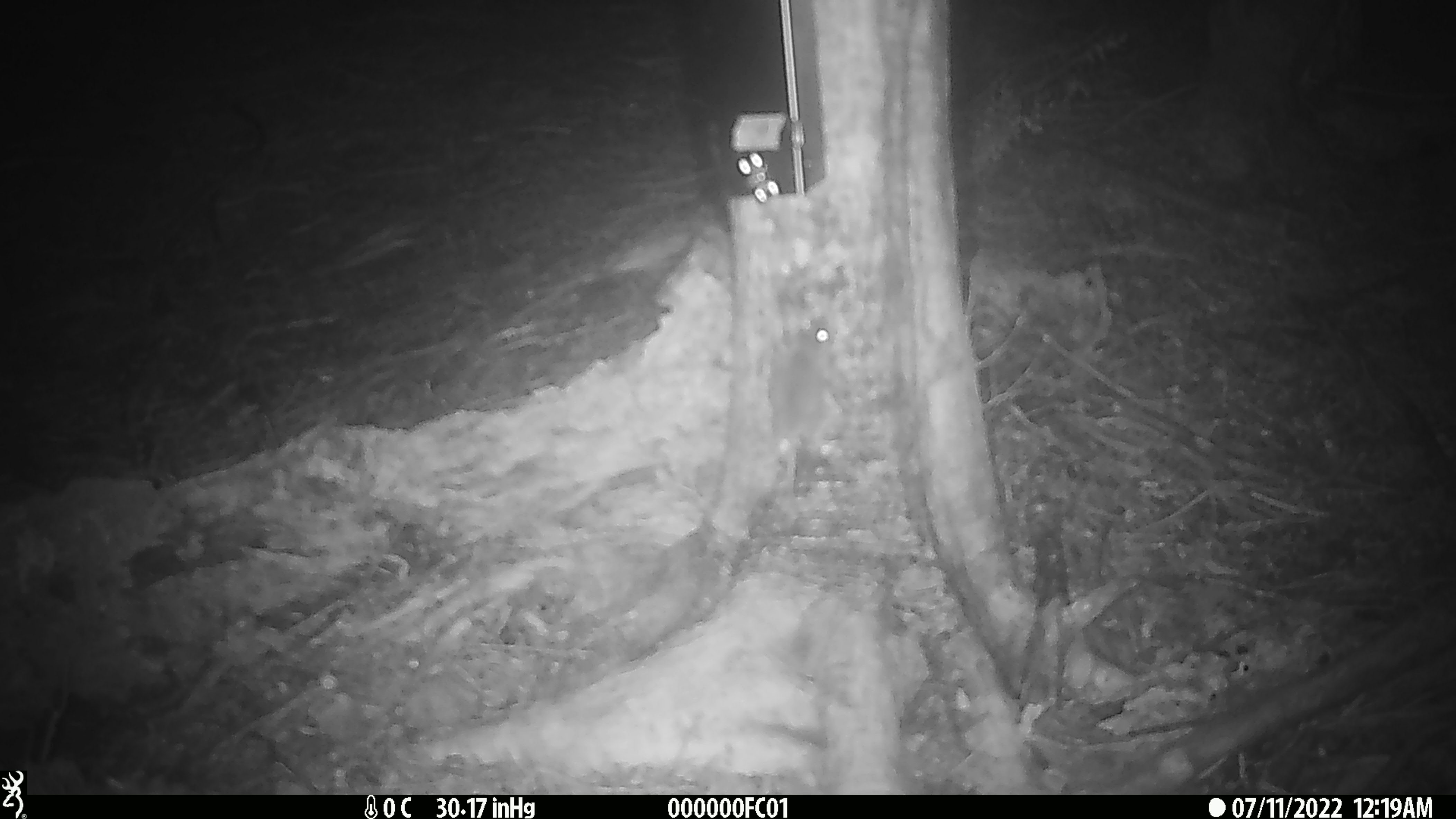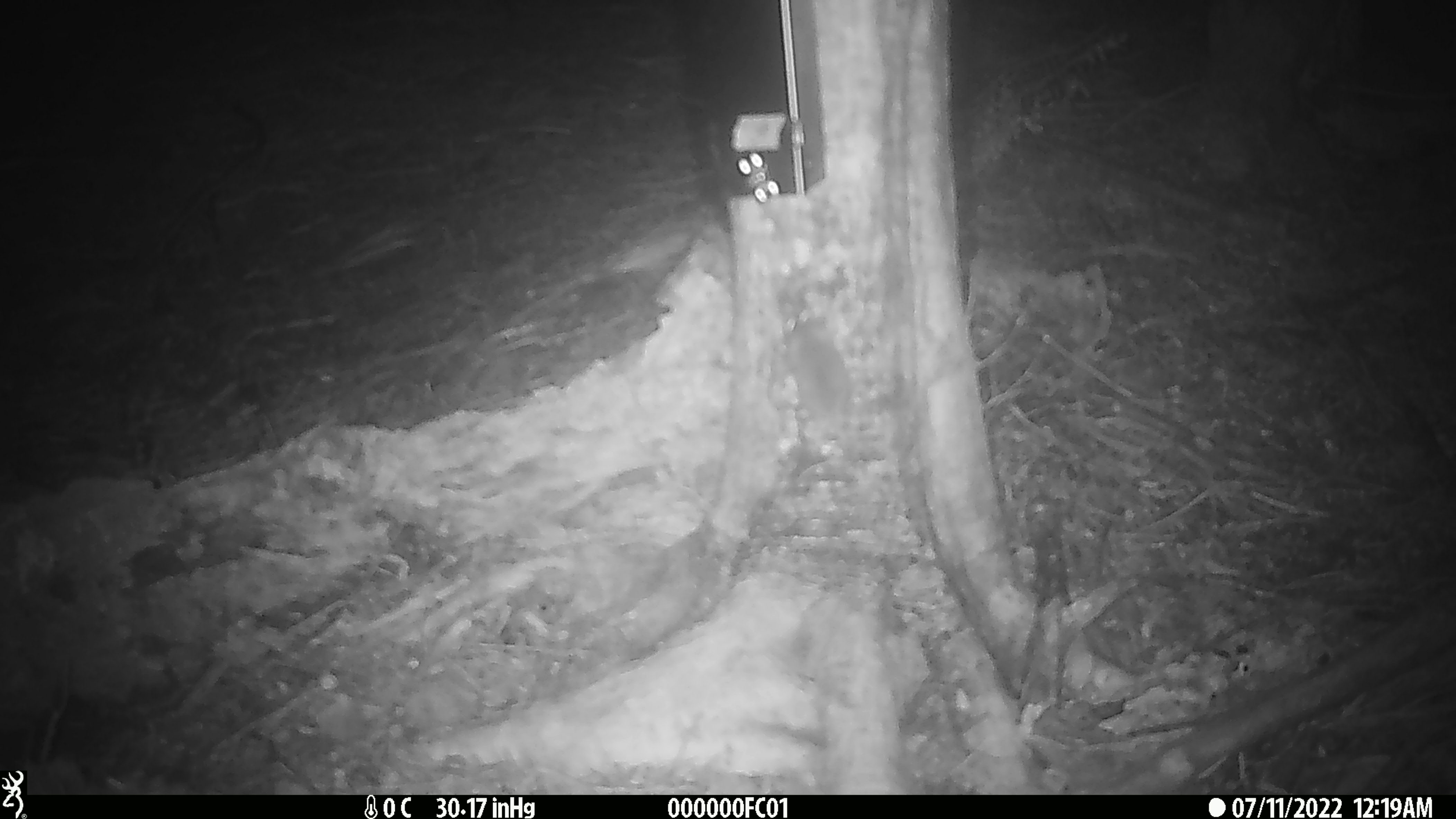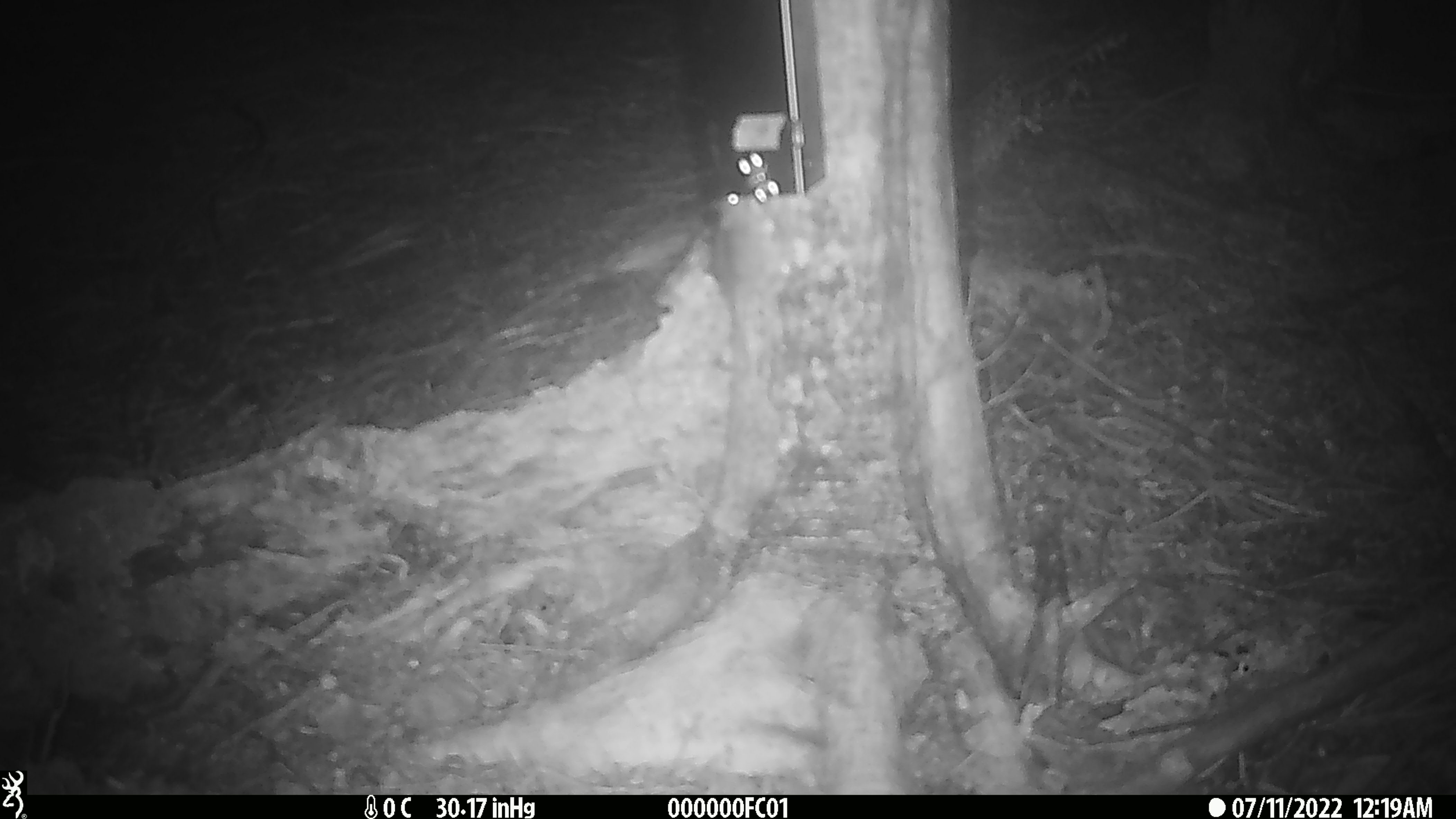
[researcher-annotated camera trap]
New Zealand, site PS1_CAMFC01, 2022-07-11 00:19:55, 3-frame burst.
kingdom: Animalia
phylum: Chordata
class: Mammalia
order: Rodentia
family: Muridae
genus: Mus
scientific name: Mus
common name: mouse